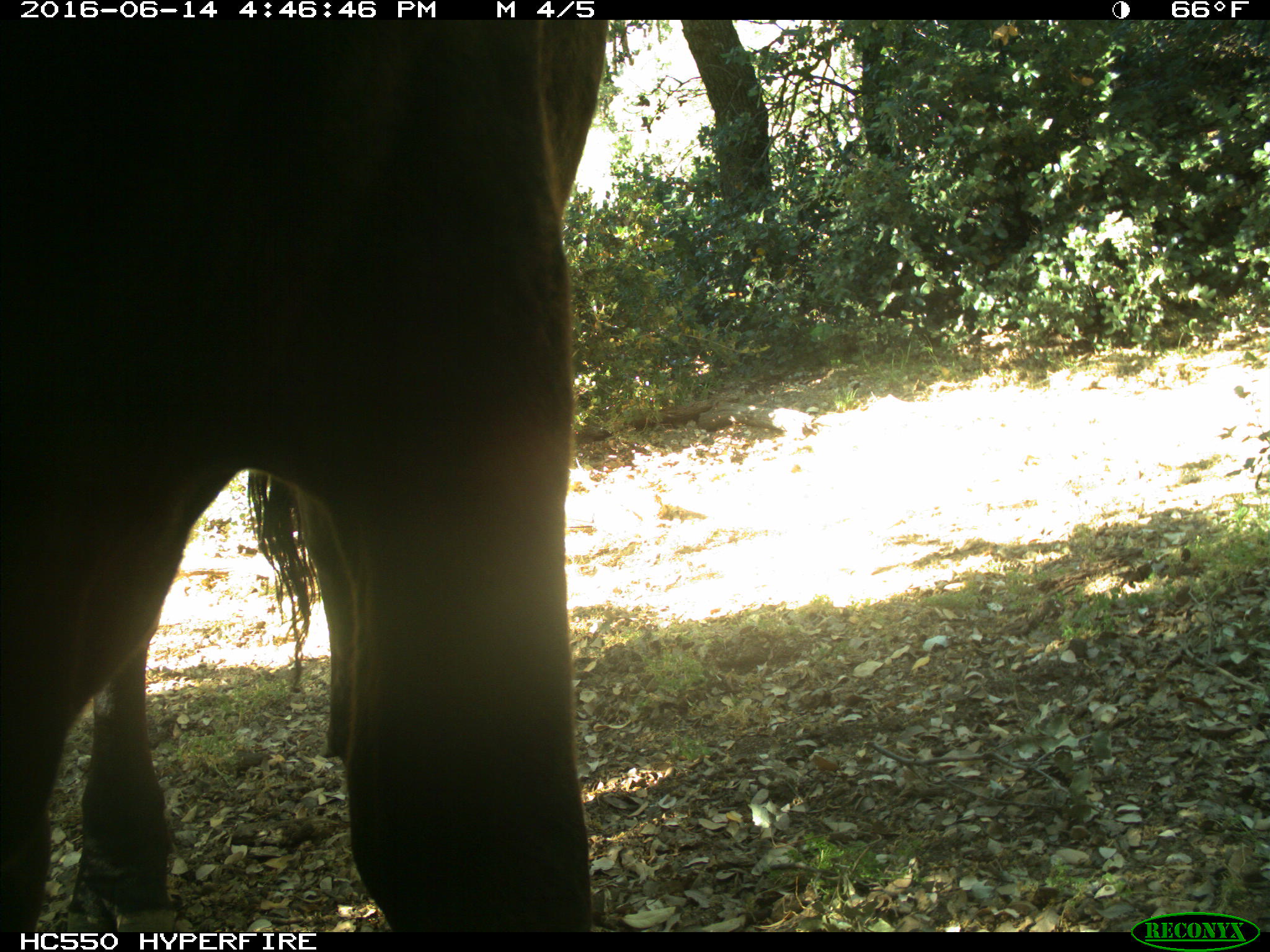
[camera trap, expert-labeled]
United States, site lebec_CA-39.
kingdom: Animalia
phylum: Chordata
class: Mammalia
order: Artiodactyla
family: Bovidae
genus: Bos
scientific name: Bos taurus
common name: domestic cow